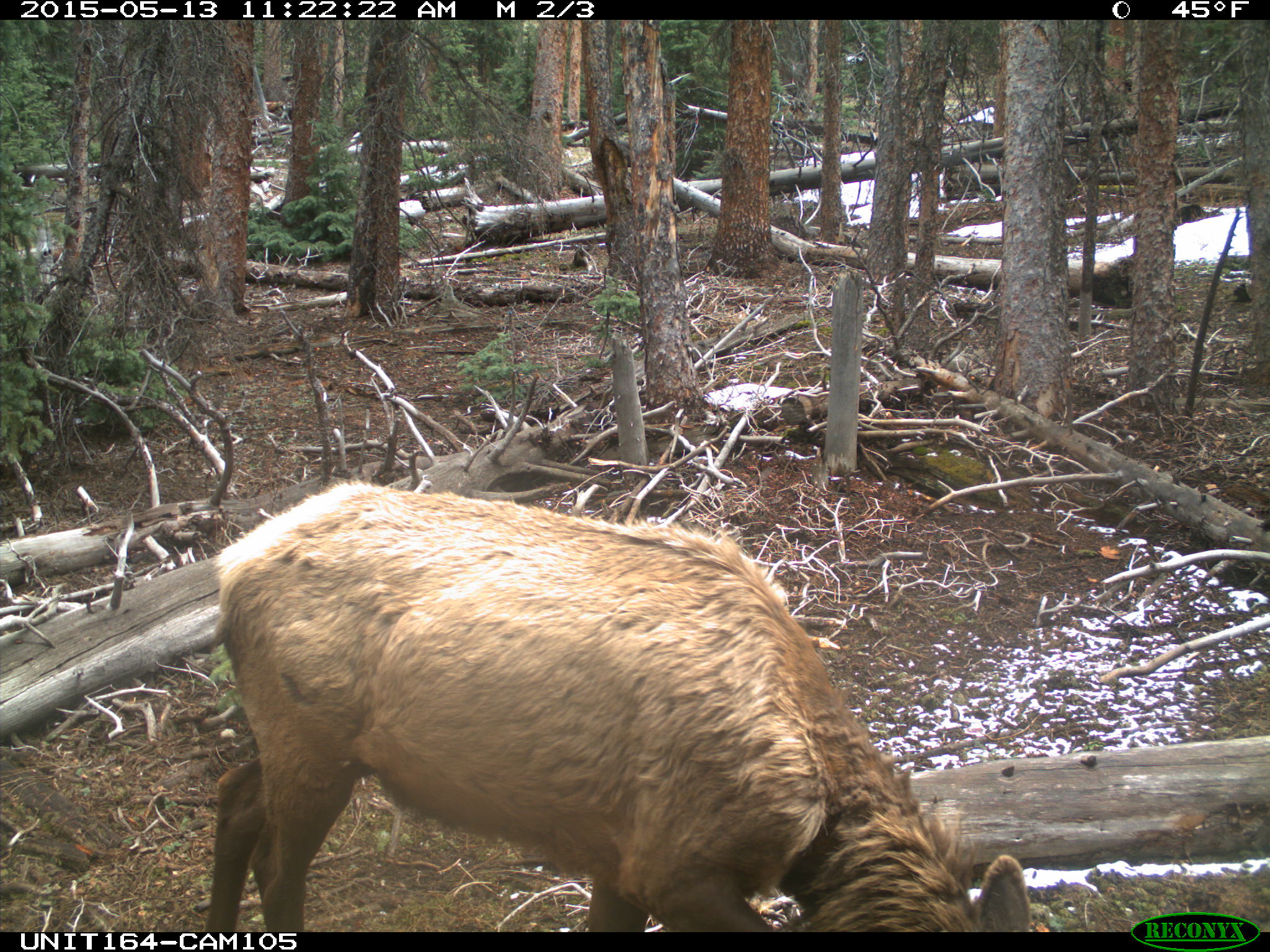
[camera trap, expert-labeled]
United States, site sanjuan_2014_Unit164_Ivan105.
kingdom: Animalia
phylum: Chordata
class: Mammalia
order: Artiodactyla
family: Cervidae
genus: Cervus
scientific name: Cervus elaphus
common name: red deer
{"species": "Cervus elaphus (red deer)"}